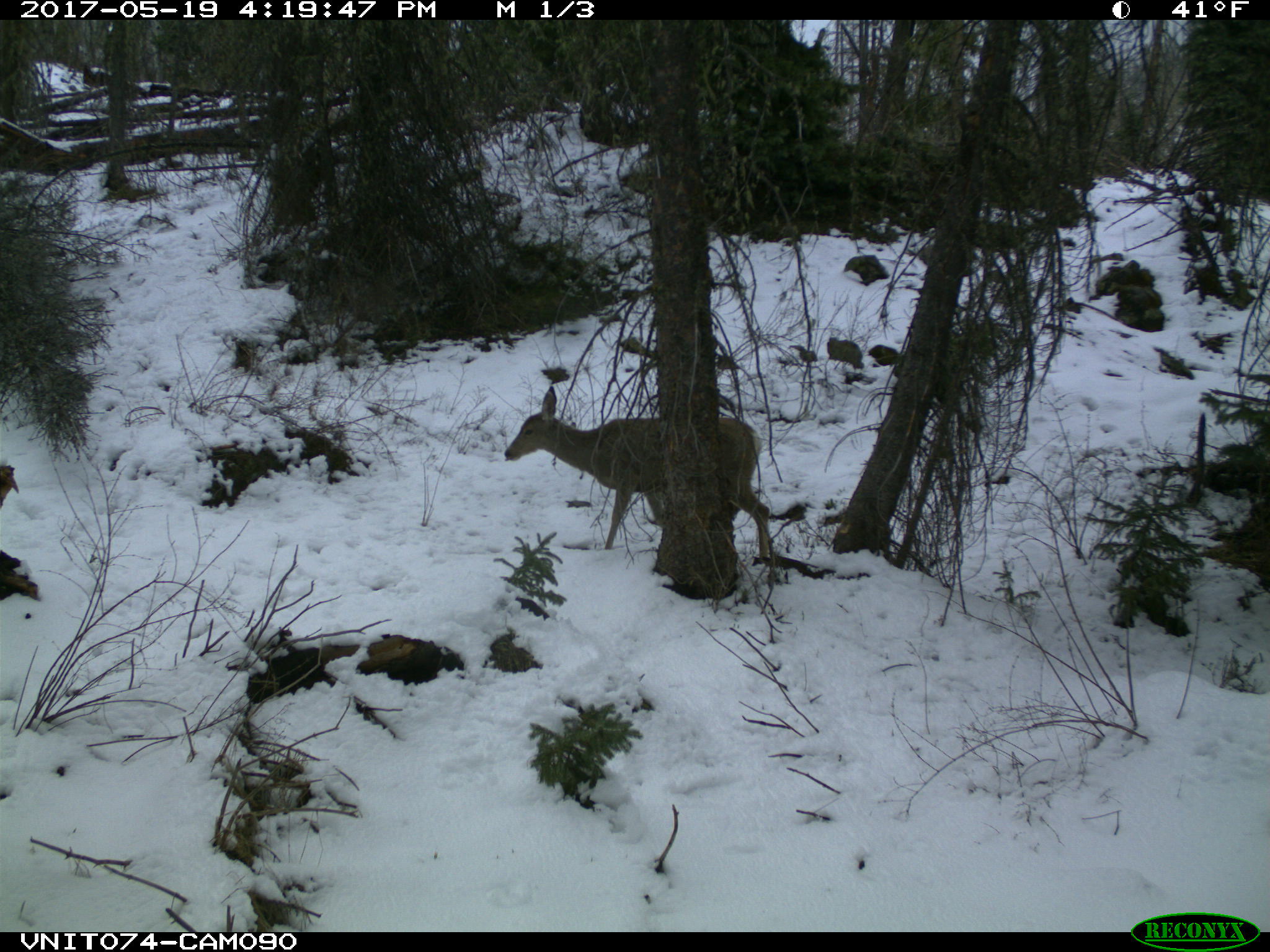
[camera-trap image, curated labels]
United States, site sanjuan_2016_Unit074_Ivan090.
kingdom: Animalia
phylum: Chordata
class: Mammalia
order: Artiodactyla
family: Cervidae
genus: Odocoileus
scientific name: Odocoileus hemionus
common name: mule deer